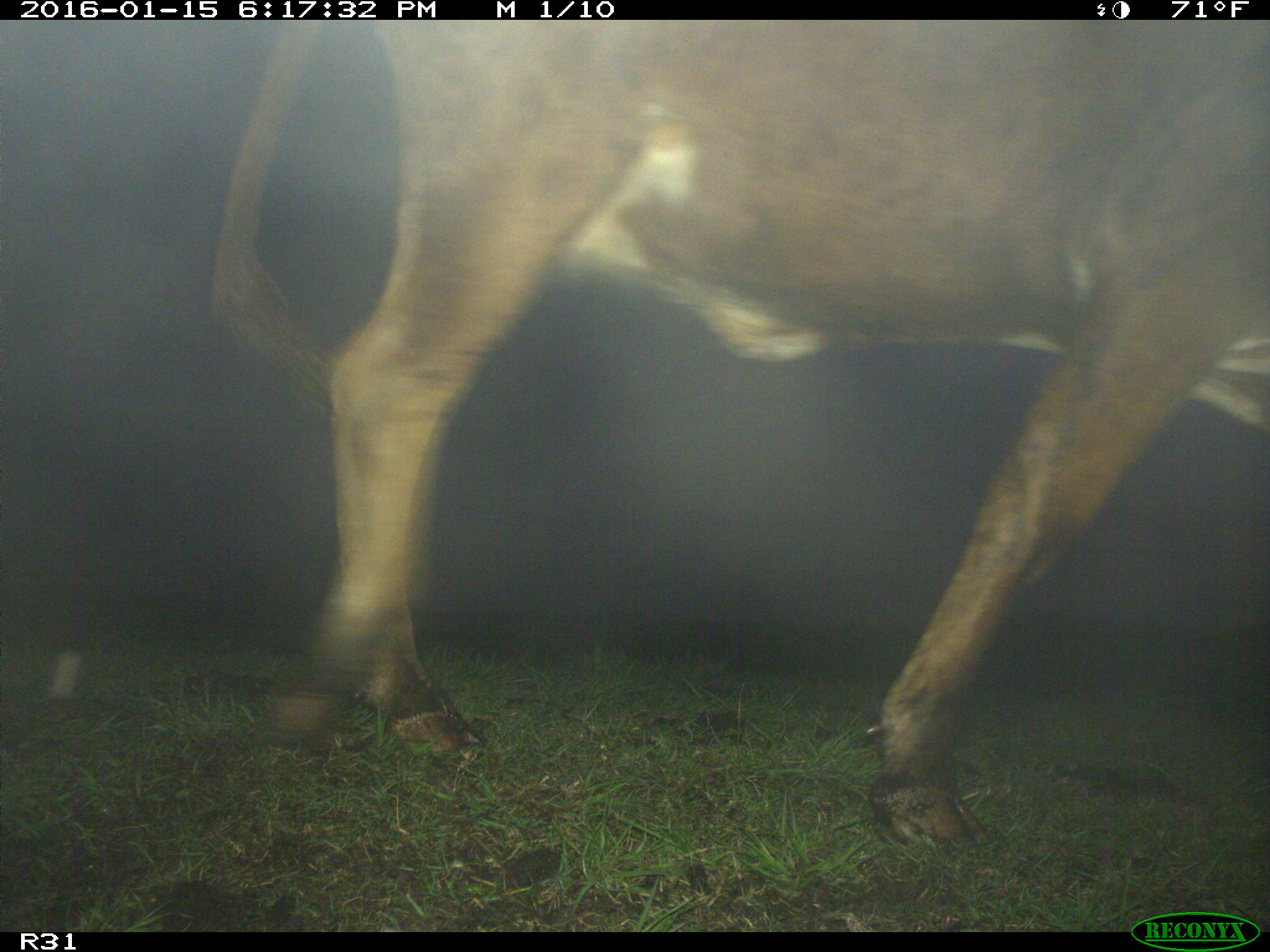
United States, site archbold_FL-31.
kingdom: Animalia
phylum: Chordata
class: Mammalia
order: Artiodactyla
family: Bovidae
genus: Bos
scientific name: Bos taurus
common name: domestic cow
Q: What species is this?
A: Bos taurus (domestic cow).